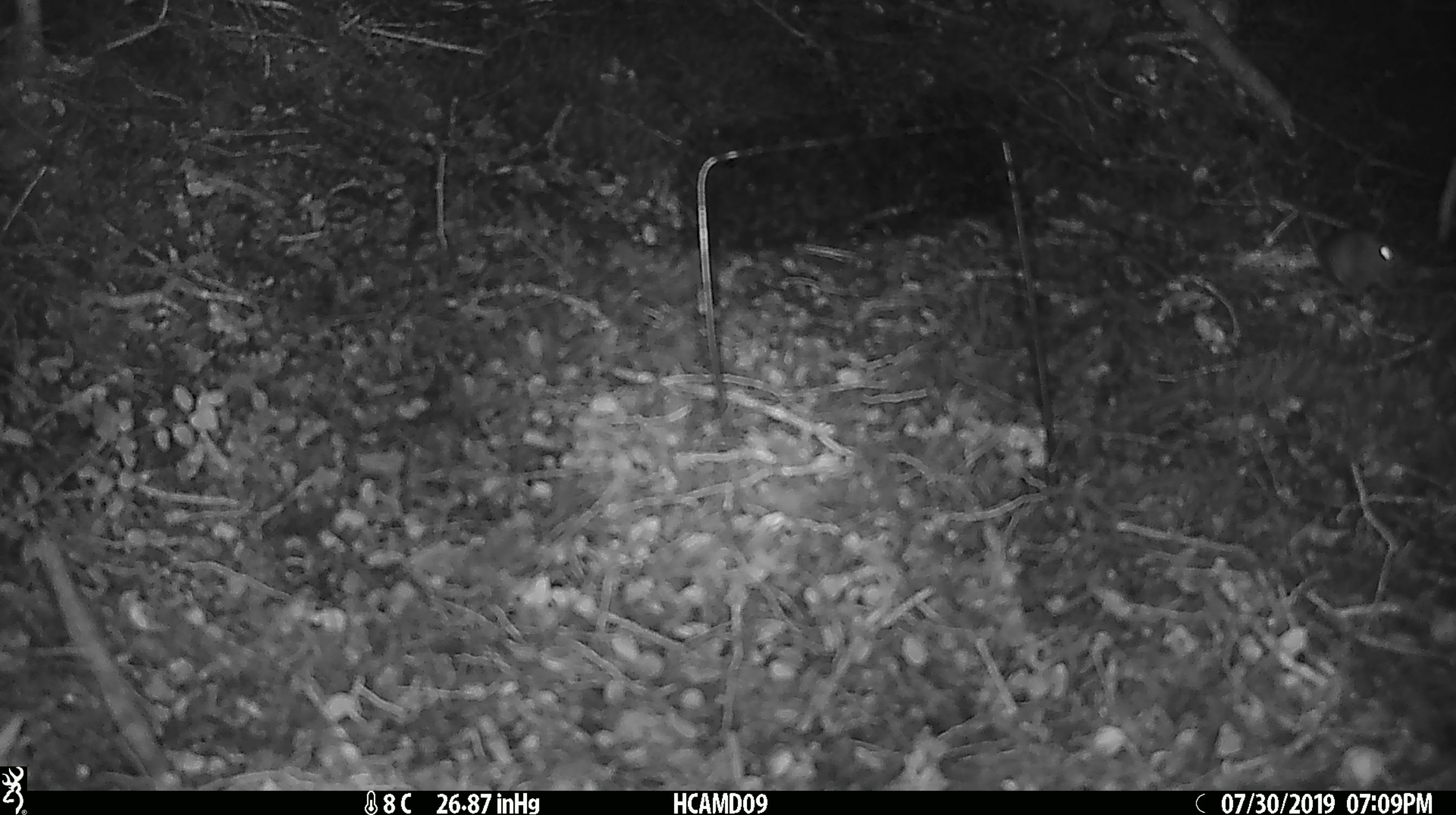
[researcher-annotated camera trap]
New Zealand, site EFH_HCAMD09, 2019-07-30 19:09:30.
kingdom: Animalia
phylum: Chordata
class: Mammalia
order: Rodentia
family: Muridae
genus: Mus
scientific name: Mus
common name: mouse